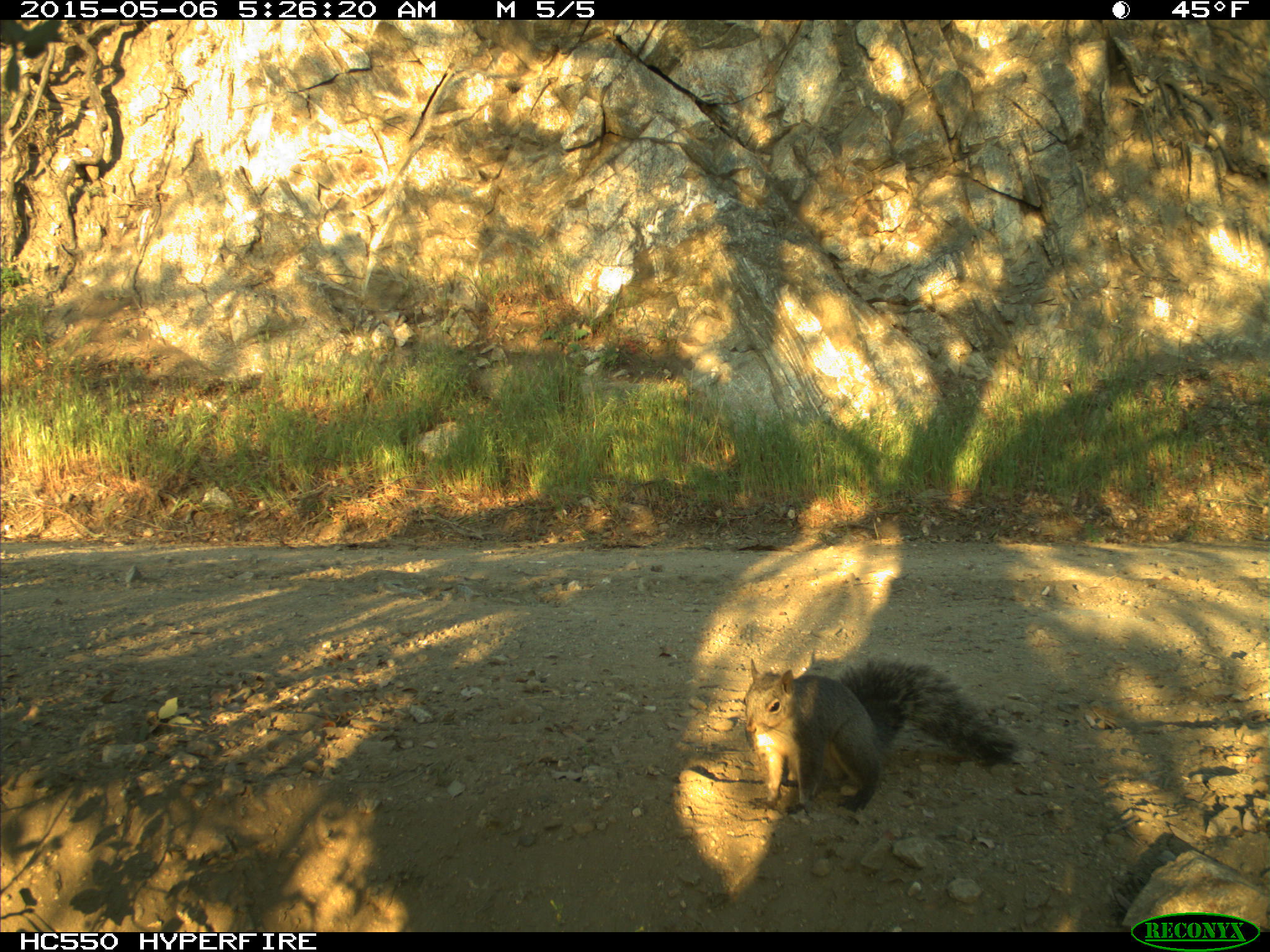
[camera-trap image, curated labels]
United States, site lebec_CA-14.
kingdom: Animalia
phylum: Chordata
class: Mammalia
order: Rodentia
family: Sciuridae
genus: Sciurus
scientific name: Sciurus carolinensis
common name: eastern gray squirrel